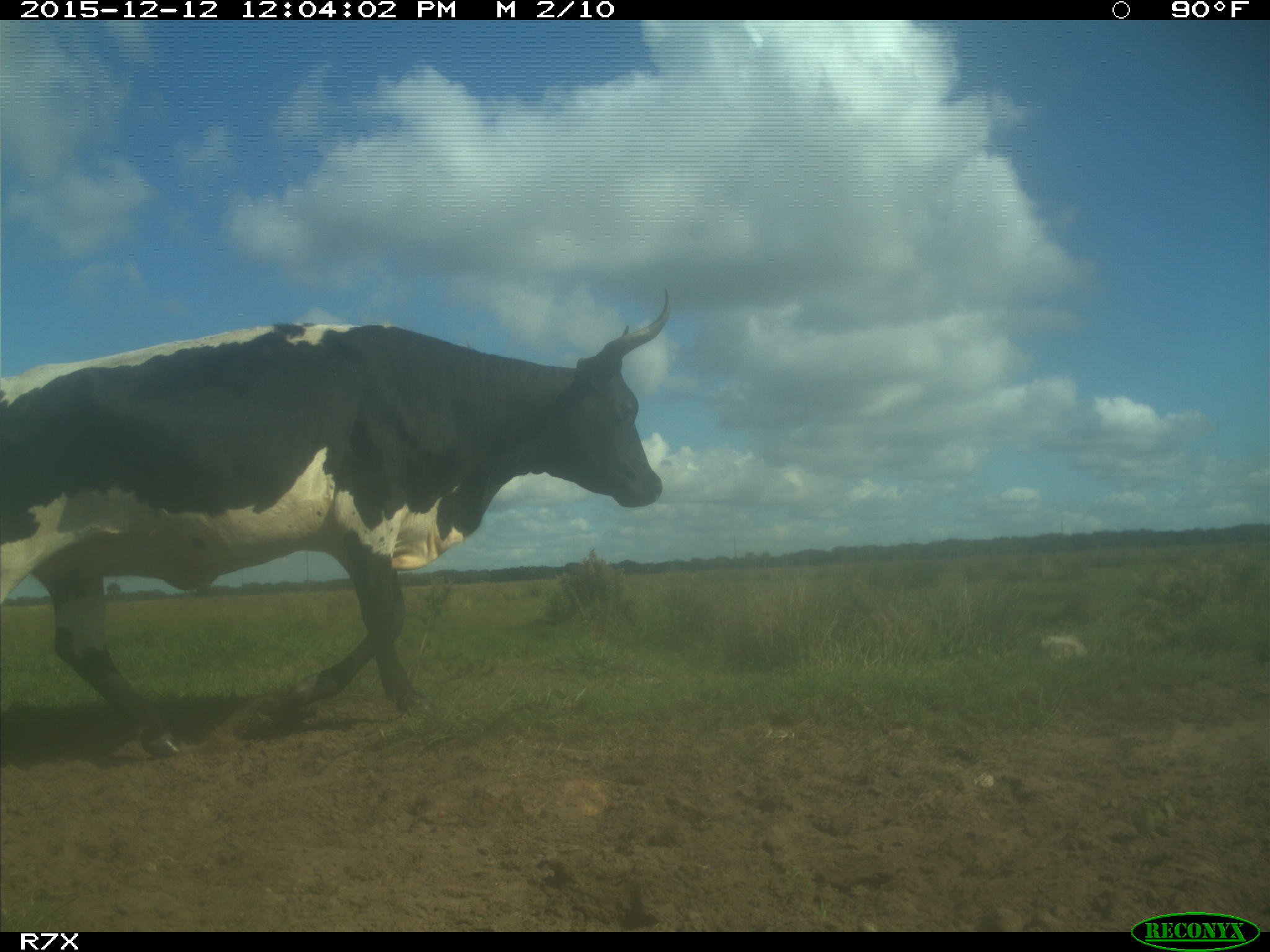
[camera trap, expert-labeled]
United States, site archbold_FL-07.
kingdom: Animalia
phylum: Chordata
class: Mammalia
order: Artiodactyla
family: Bovidae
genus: Bos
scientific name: Bos taurus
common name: domestic cow